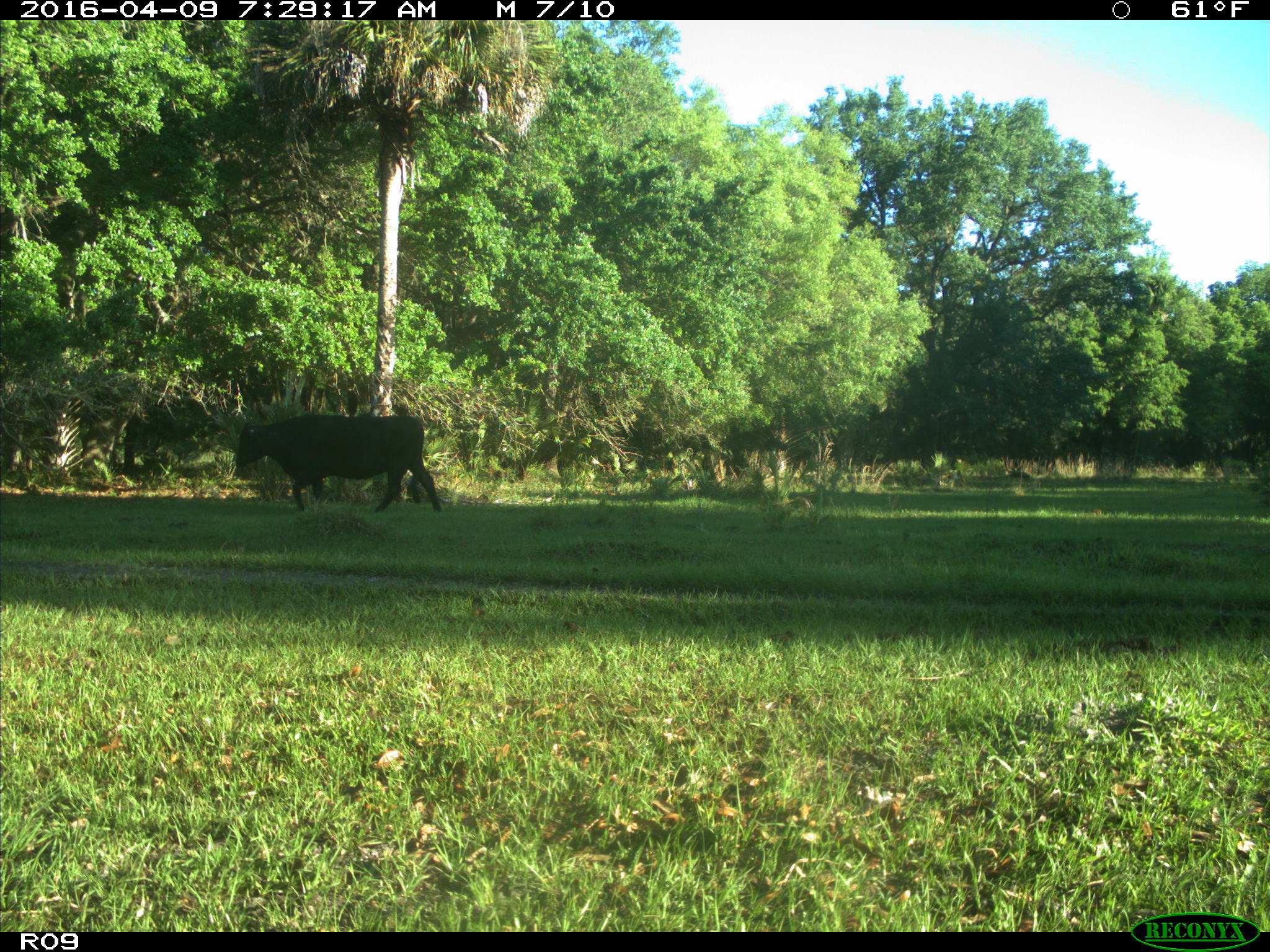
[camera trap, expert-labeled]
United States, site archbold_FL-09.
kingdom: Animalia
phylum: Chordata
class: Mammalia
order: Artiodactyla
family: Bovidae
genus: Bos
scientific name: Bos taurus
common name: domestic cow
Bos taurus (domestic cow).